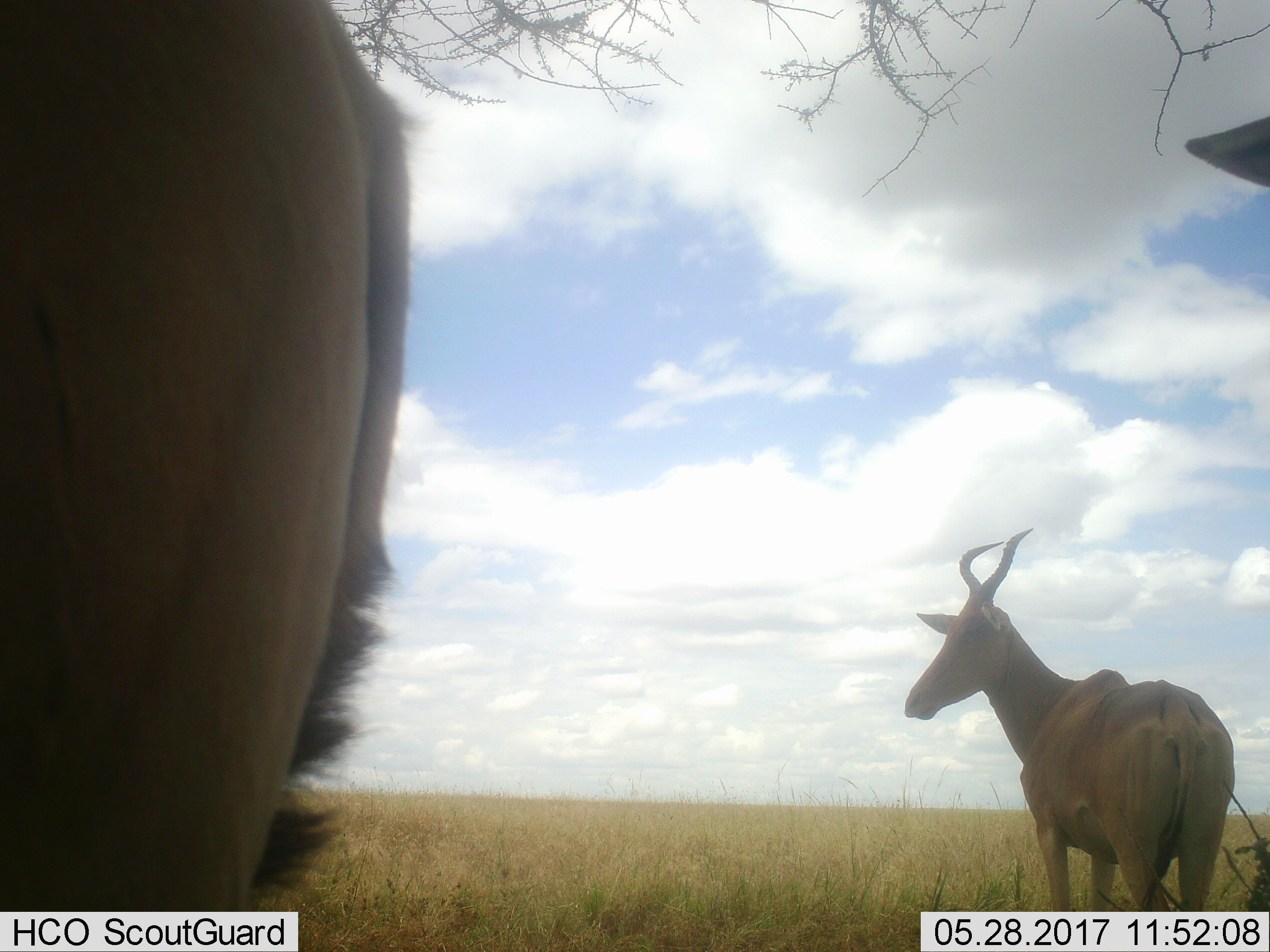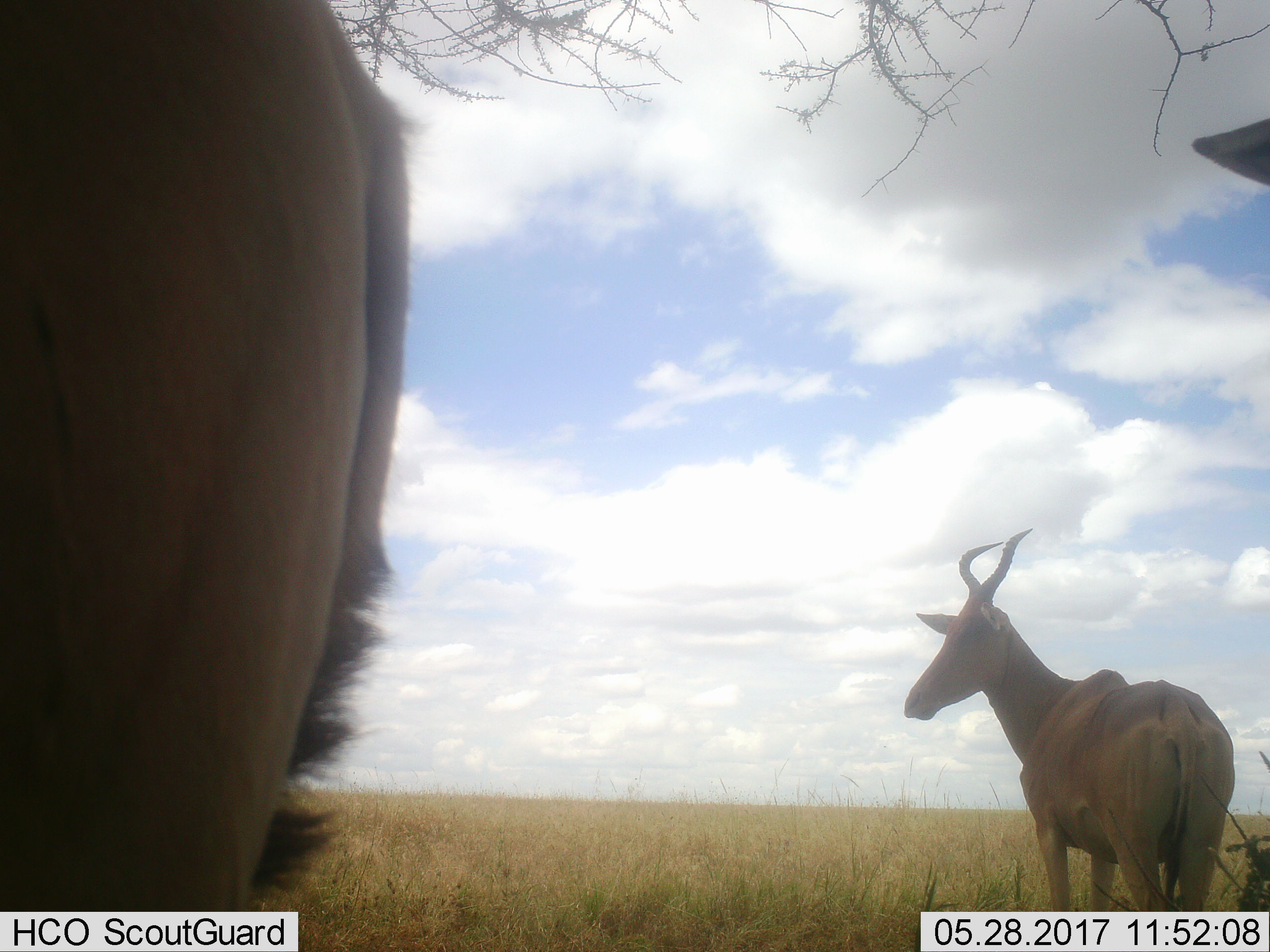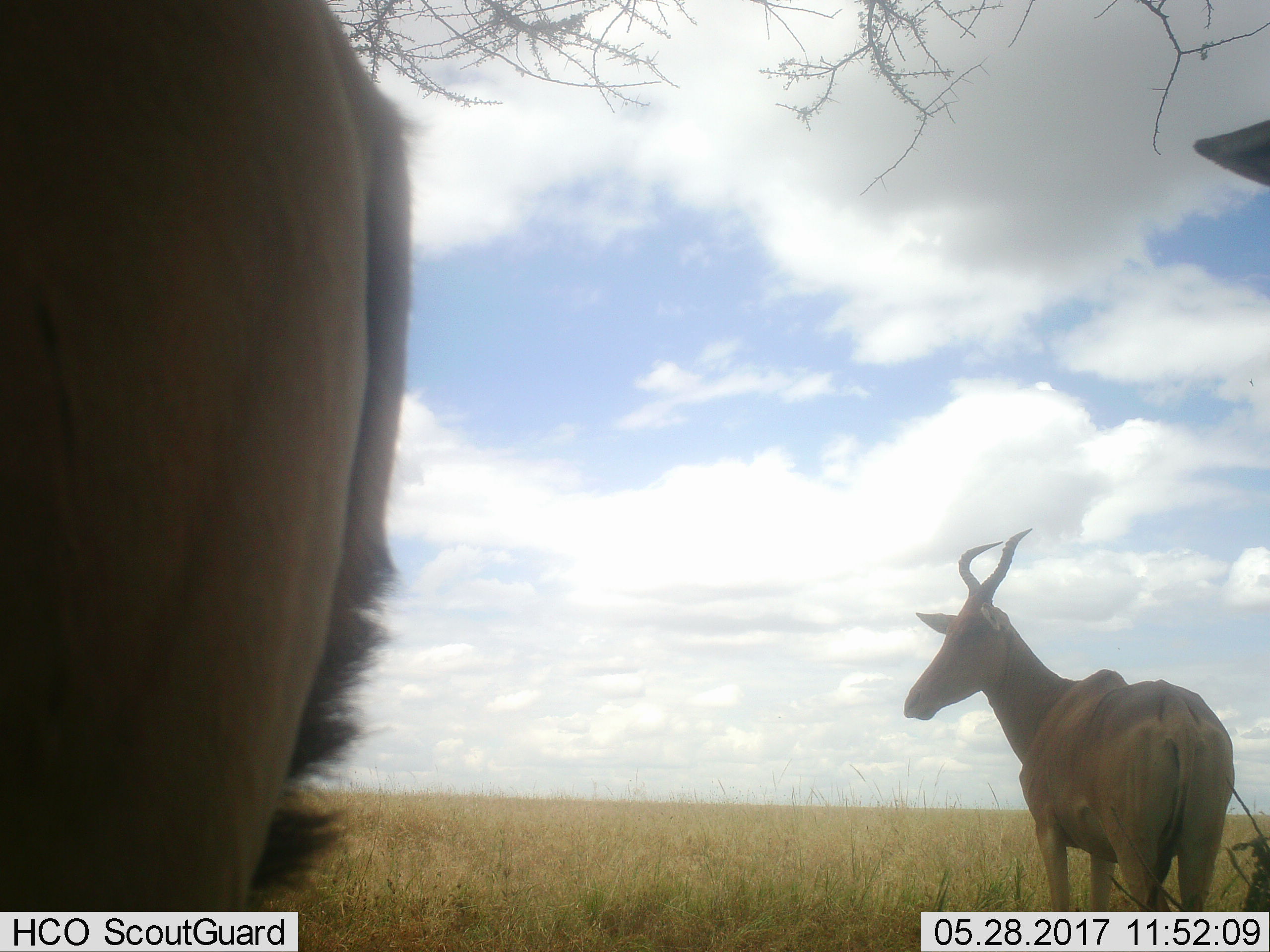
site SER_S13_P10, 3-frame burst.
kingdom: Animalia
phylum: Chordata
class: Mammalia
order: Artiodactyla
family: Bovidae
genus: Alcelaphus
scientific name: Alcelaphus buselaphus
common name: hartebeest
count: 2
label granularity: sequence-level